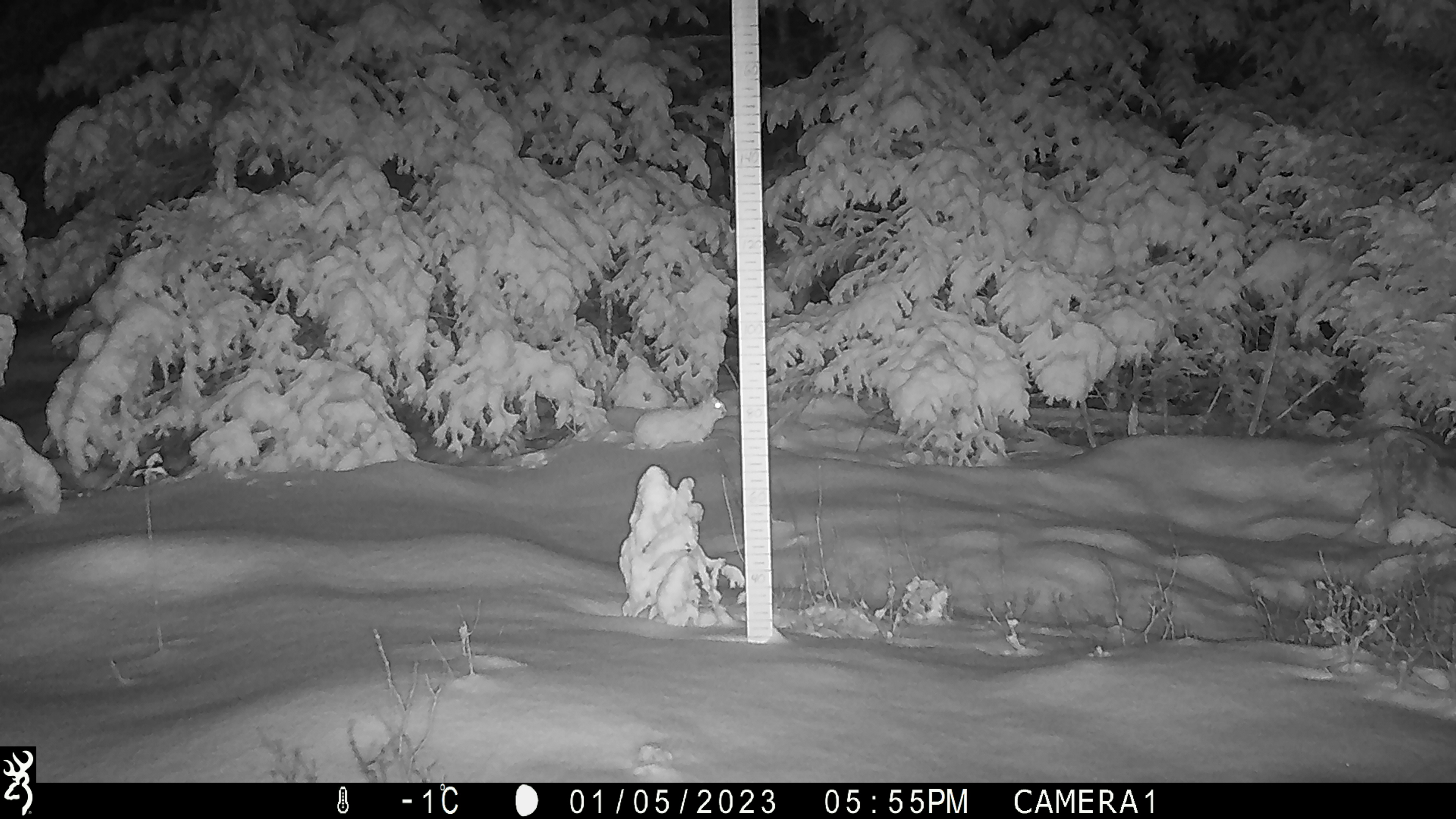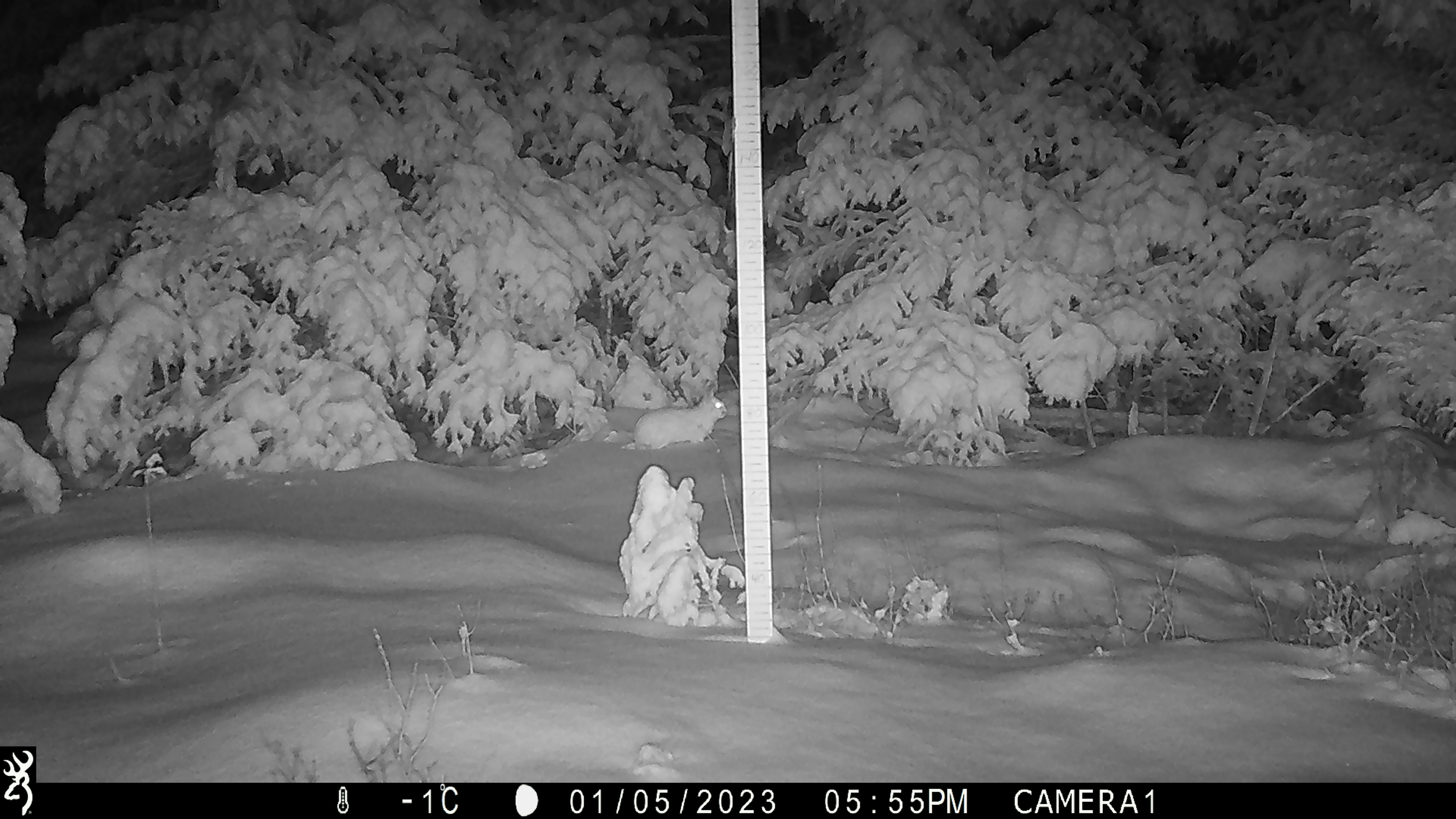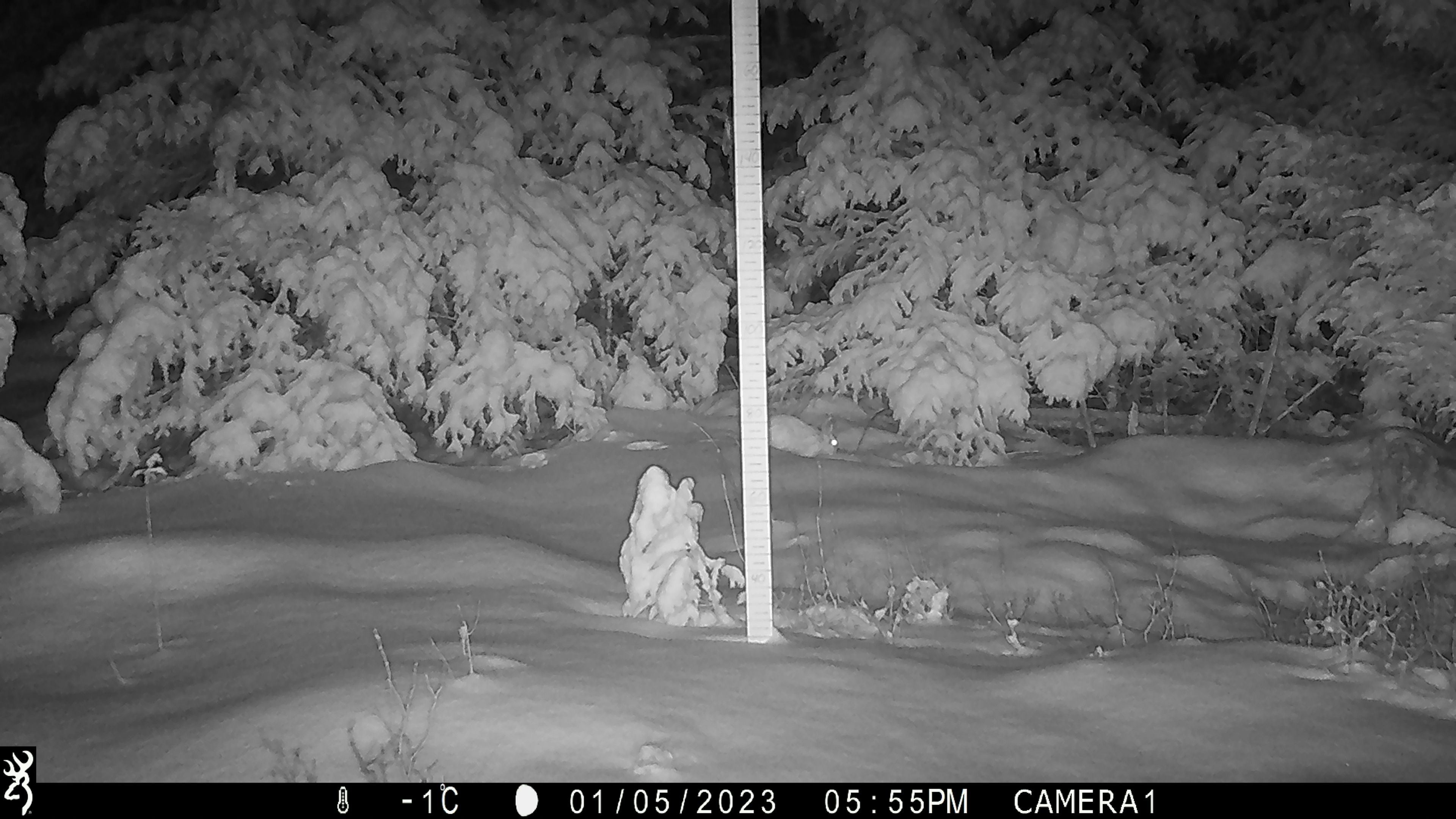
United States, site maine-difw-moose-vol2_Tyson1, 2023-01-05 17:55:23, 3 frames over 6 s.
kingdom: Animalia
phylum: Chordata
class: Mammalia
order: Lagomorpha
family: Leporidae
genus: Lepus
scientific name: Lepus americanus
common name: snowshoe hare